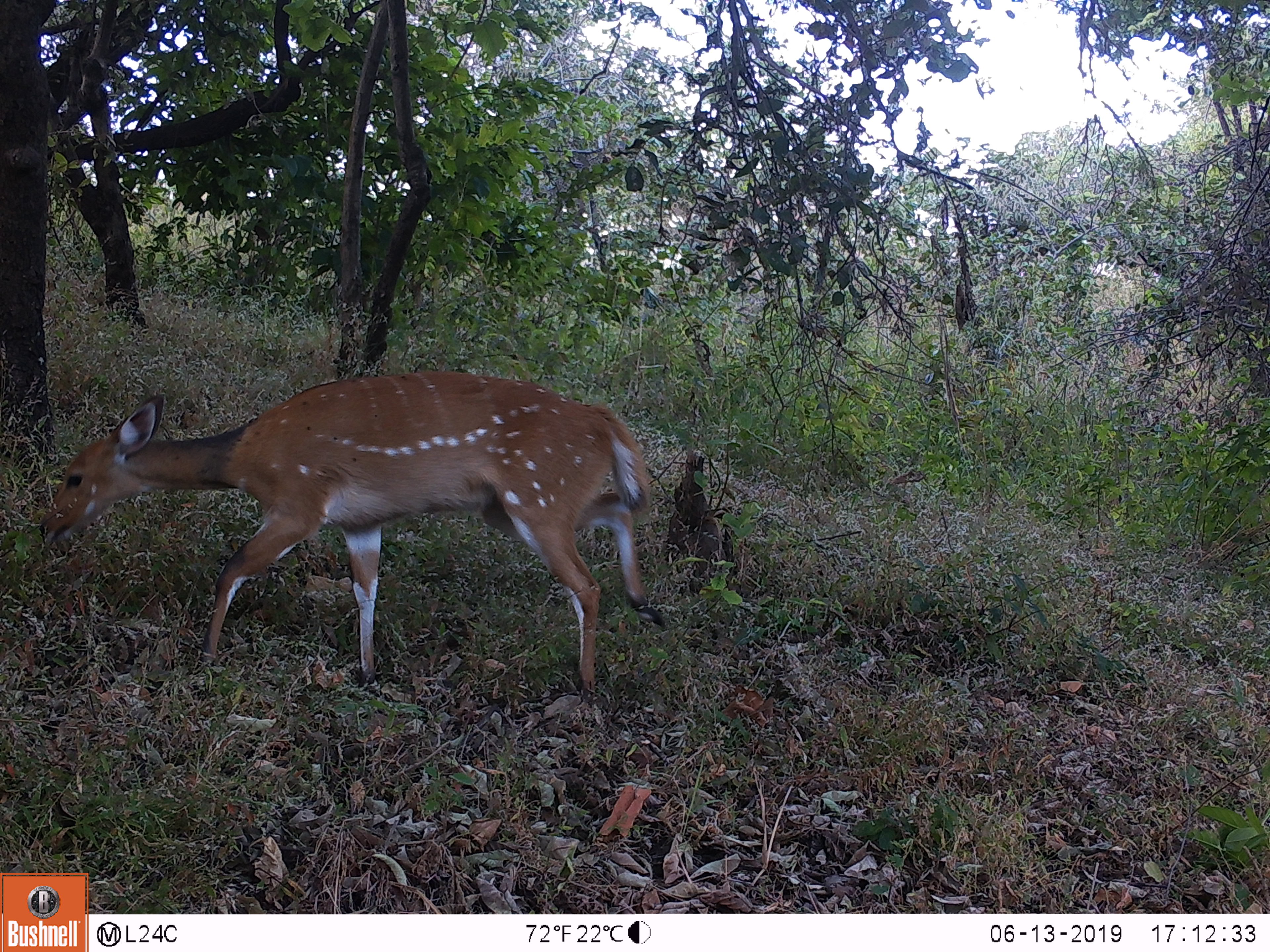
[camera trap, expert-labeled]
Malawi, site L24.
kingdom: Animalia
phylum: Chordata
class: Mammalia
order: Artiodactyla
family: Bovidae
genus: Tragelaphus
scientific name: Tragelaphus sylvaticus sylvaticus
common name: cape bushbuck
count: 1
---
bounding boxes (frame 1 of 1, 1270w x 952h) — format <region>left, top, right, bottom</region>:
cape bushbuck: <region>34, 362, 670, 711</region>